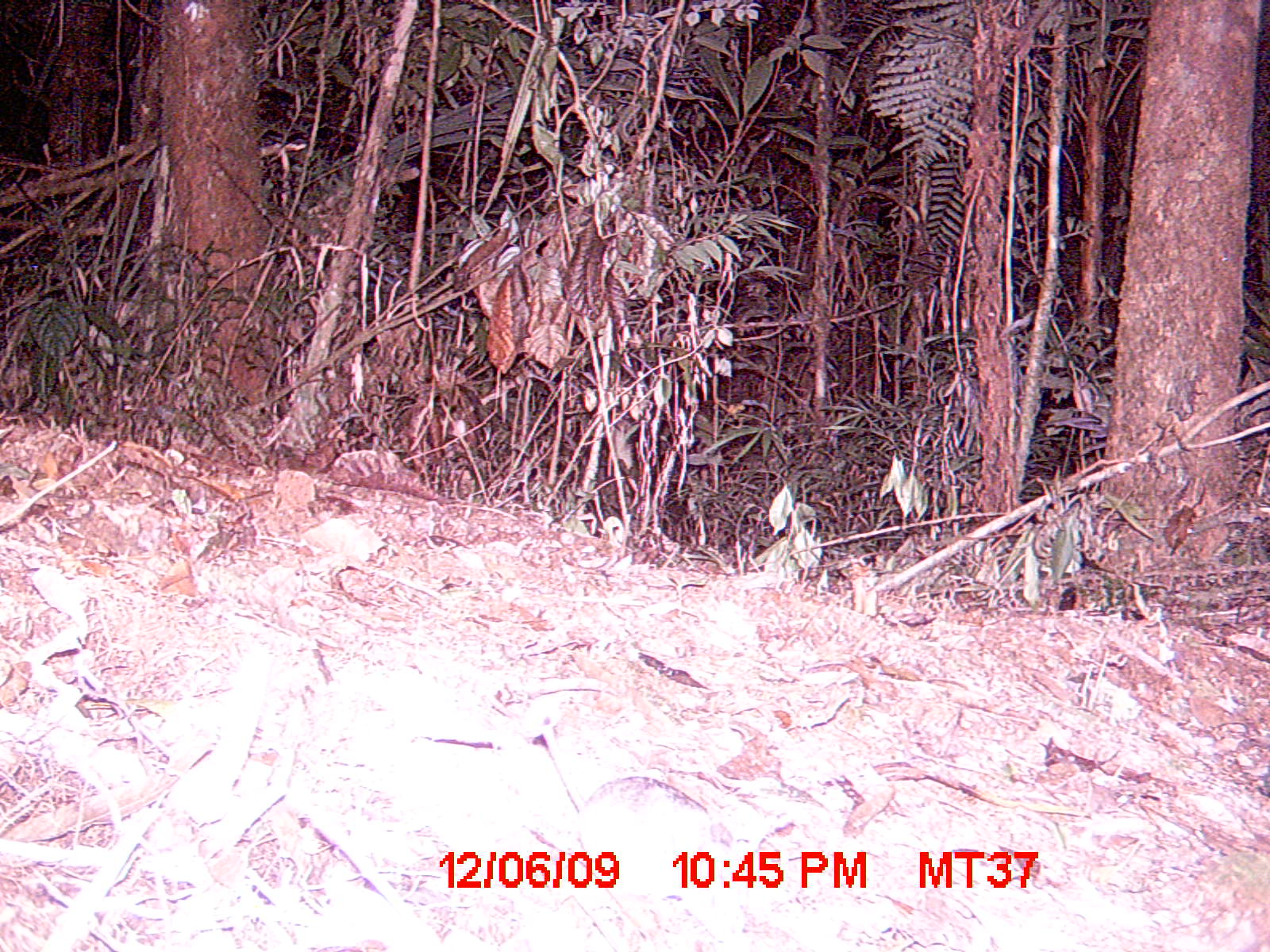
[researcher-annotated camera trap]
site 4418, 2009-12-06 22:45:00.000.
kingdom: Animalia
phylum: Chordata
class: Mammalia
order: Rodentia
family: Nesomyidae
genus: Eliurus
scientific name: Eliurus penicillatus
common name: white-tipped tufted-tailed rat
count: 1